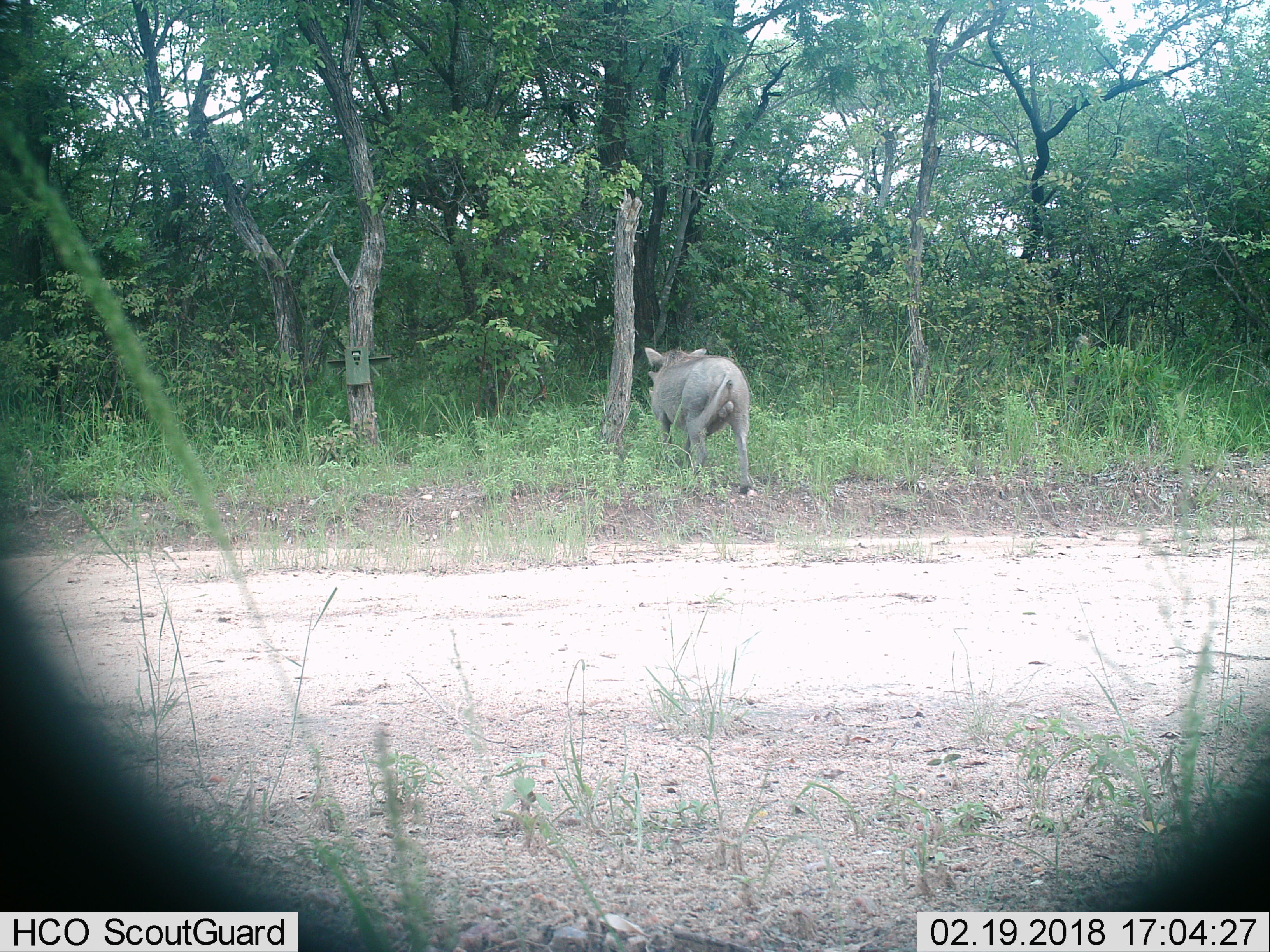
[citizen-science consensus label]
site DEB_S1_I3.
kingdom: Animalia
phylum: Chordata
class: Mammalia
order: Artiodactyla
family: Suidae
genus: Phacochoerus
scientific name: Phacochoerus africanus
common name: warthog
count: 1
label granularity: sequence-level